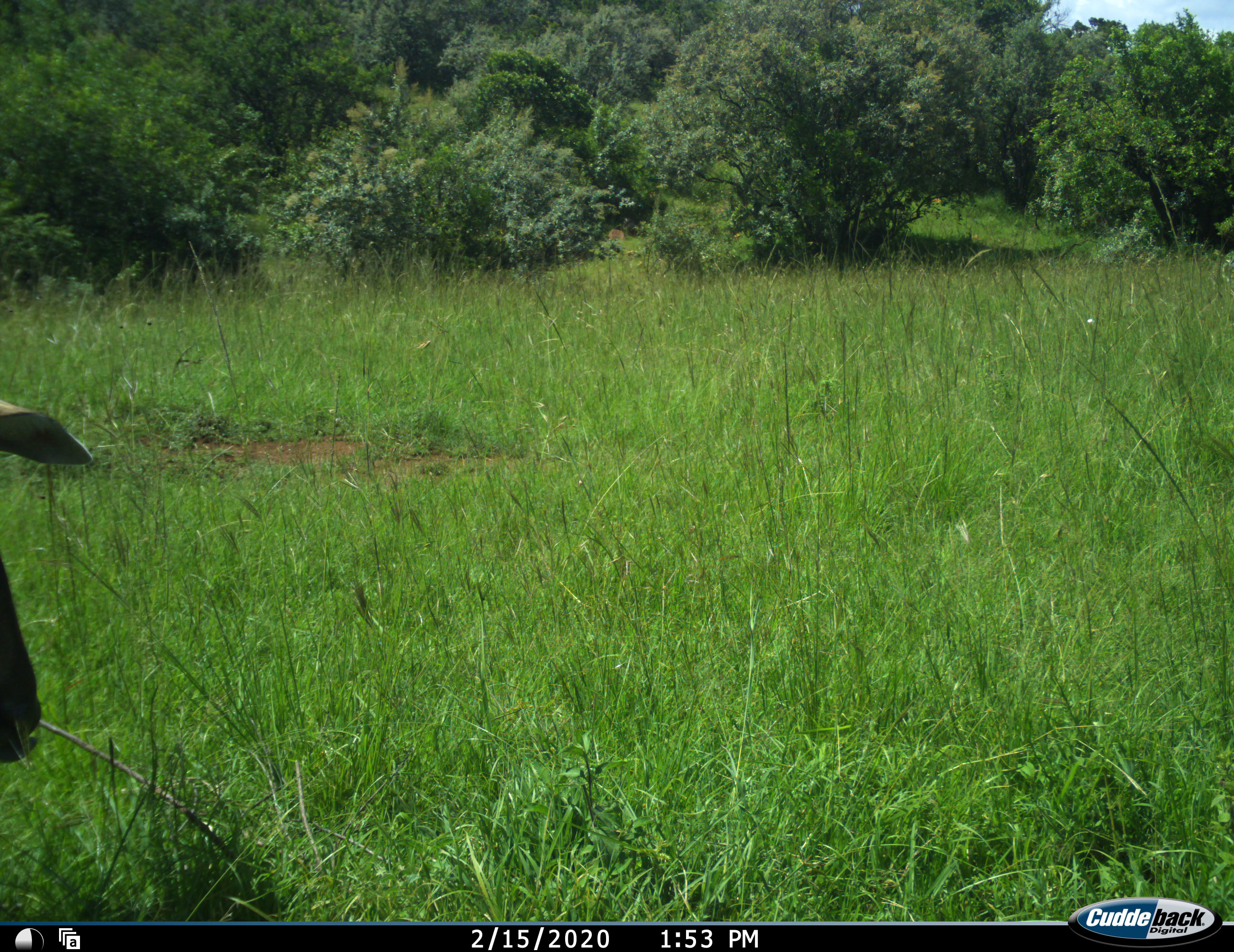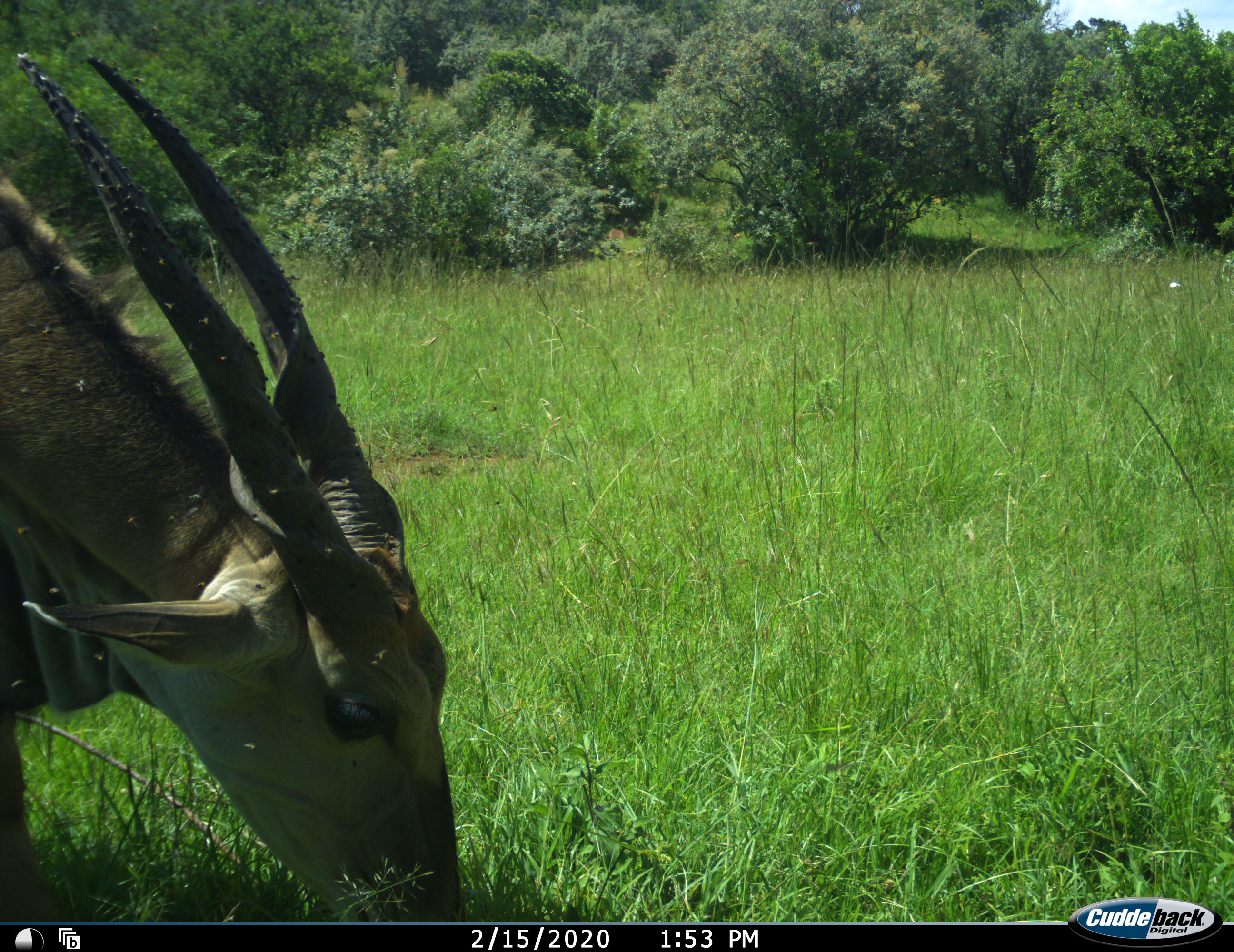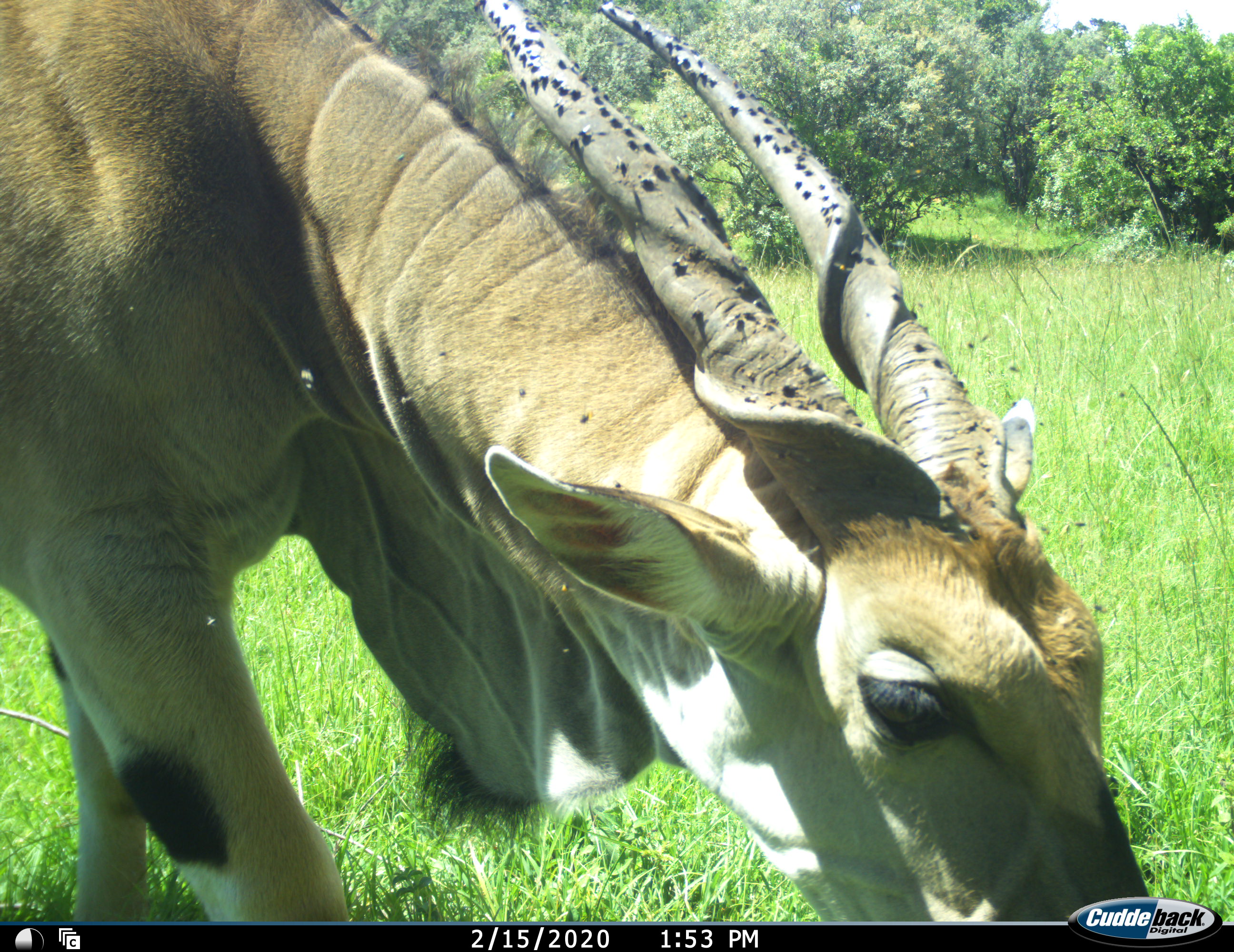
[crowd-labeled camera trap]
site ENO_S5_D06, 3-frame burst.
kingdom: Animalia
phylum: Chordata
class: Mammalia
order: Artiodactyla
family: Bovidae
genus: Tragelaphus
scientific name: Tragelaphus oryx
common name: eland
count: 1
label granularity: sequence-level